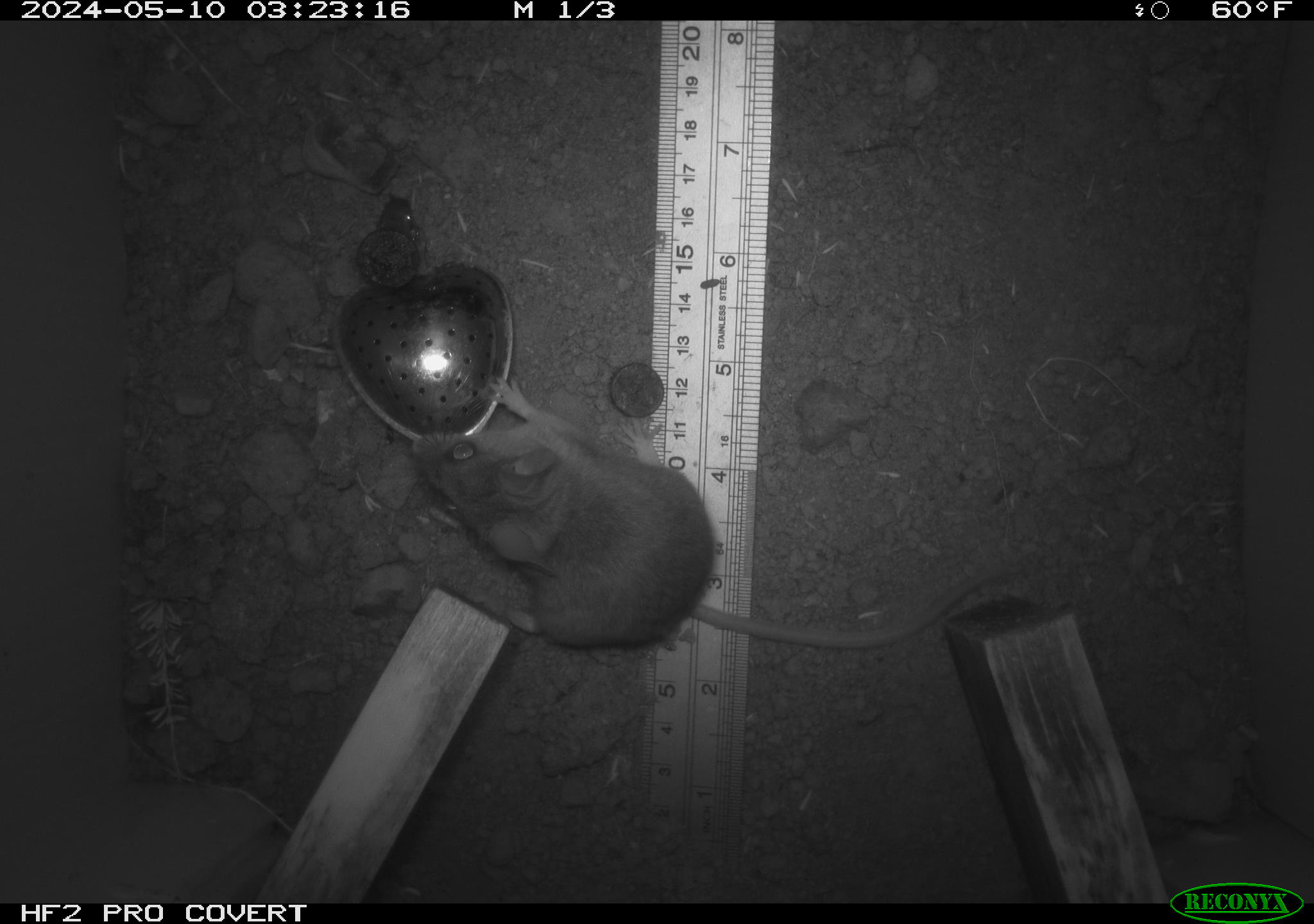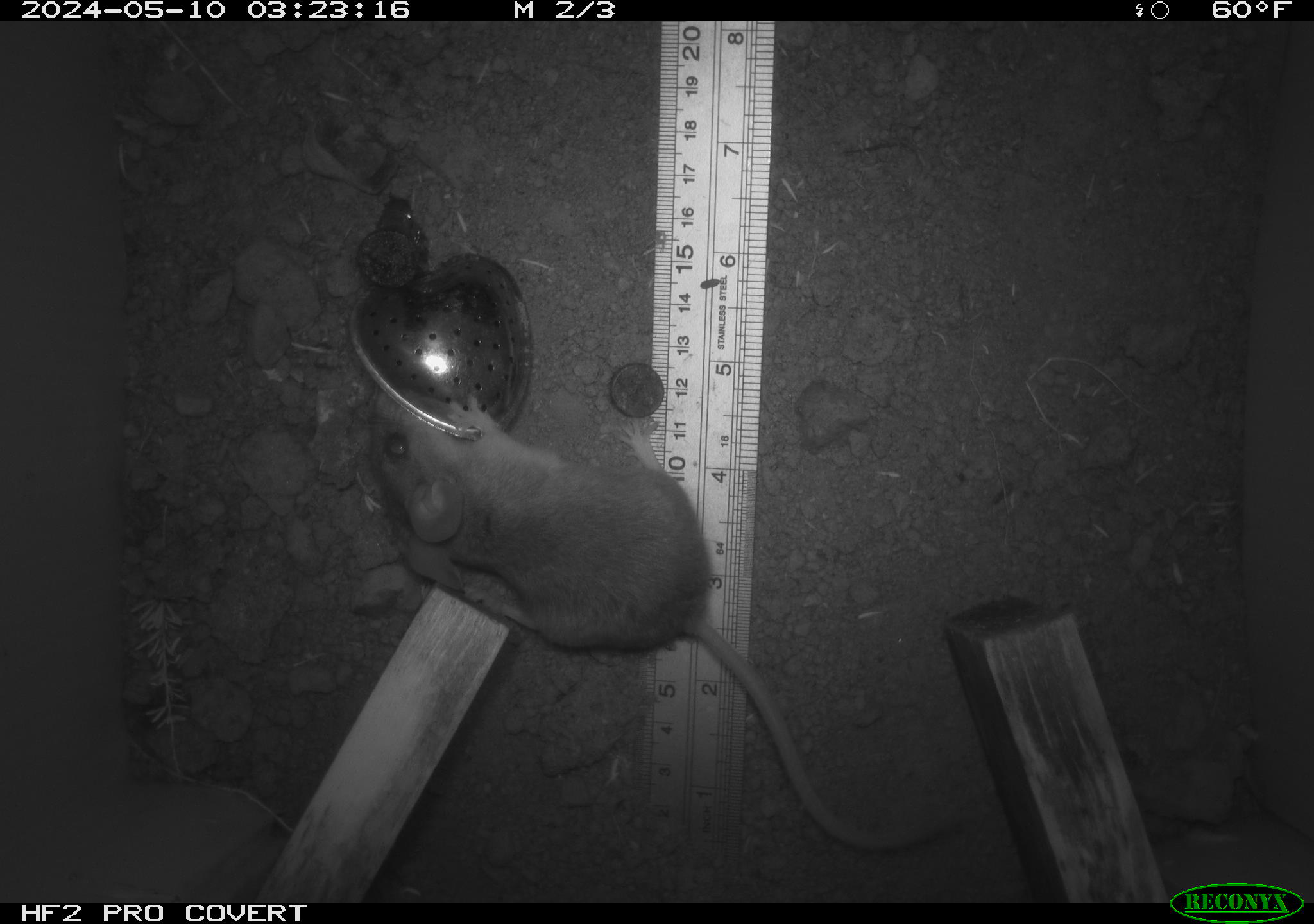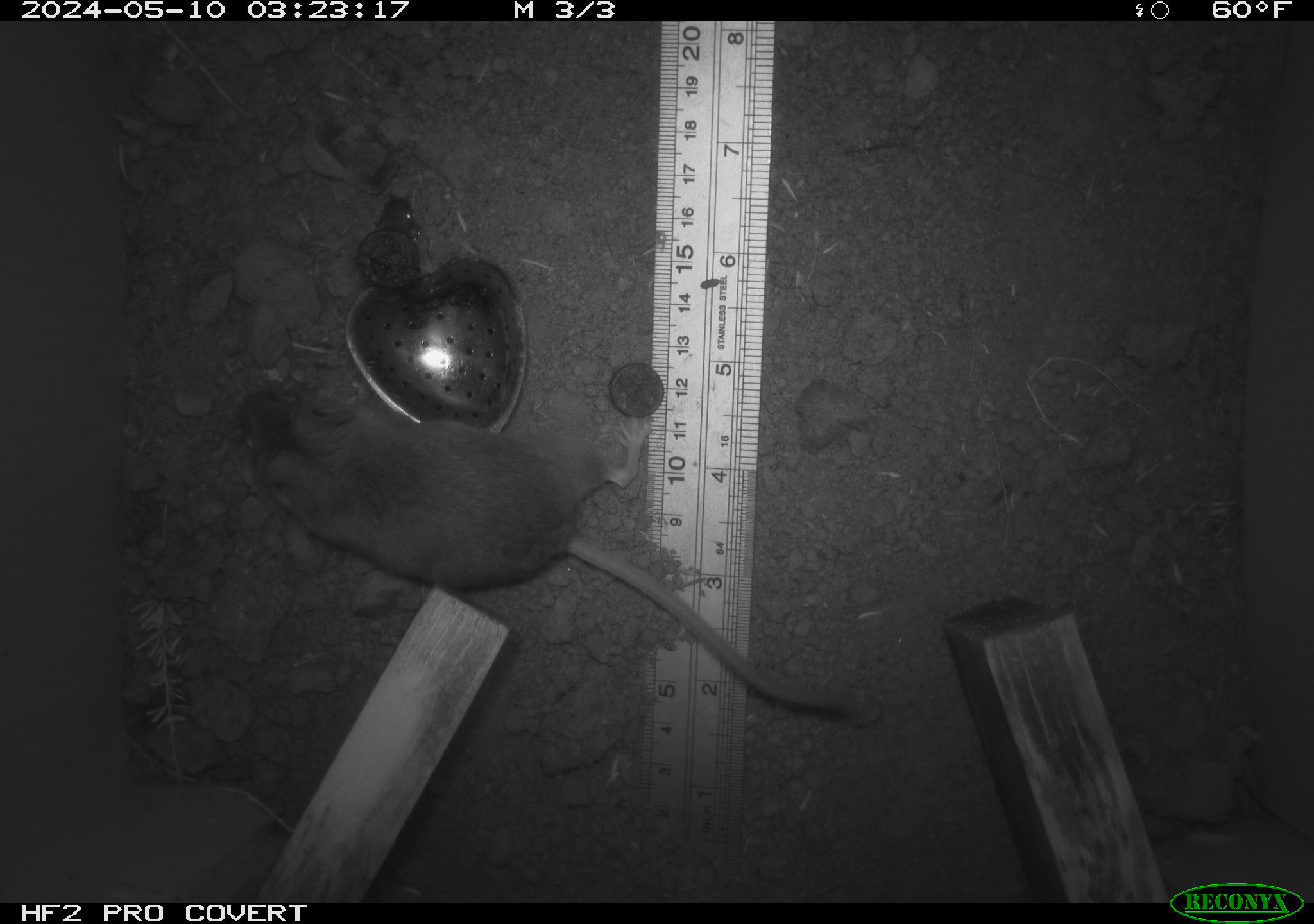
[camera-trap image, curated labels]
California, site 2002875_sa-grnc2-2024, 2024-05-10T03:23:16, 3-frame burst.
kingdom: Animalia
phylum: Chordata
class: Mammalia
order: Rodentia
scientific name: Rodentia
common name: rodent